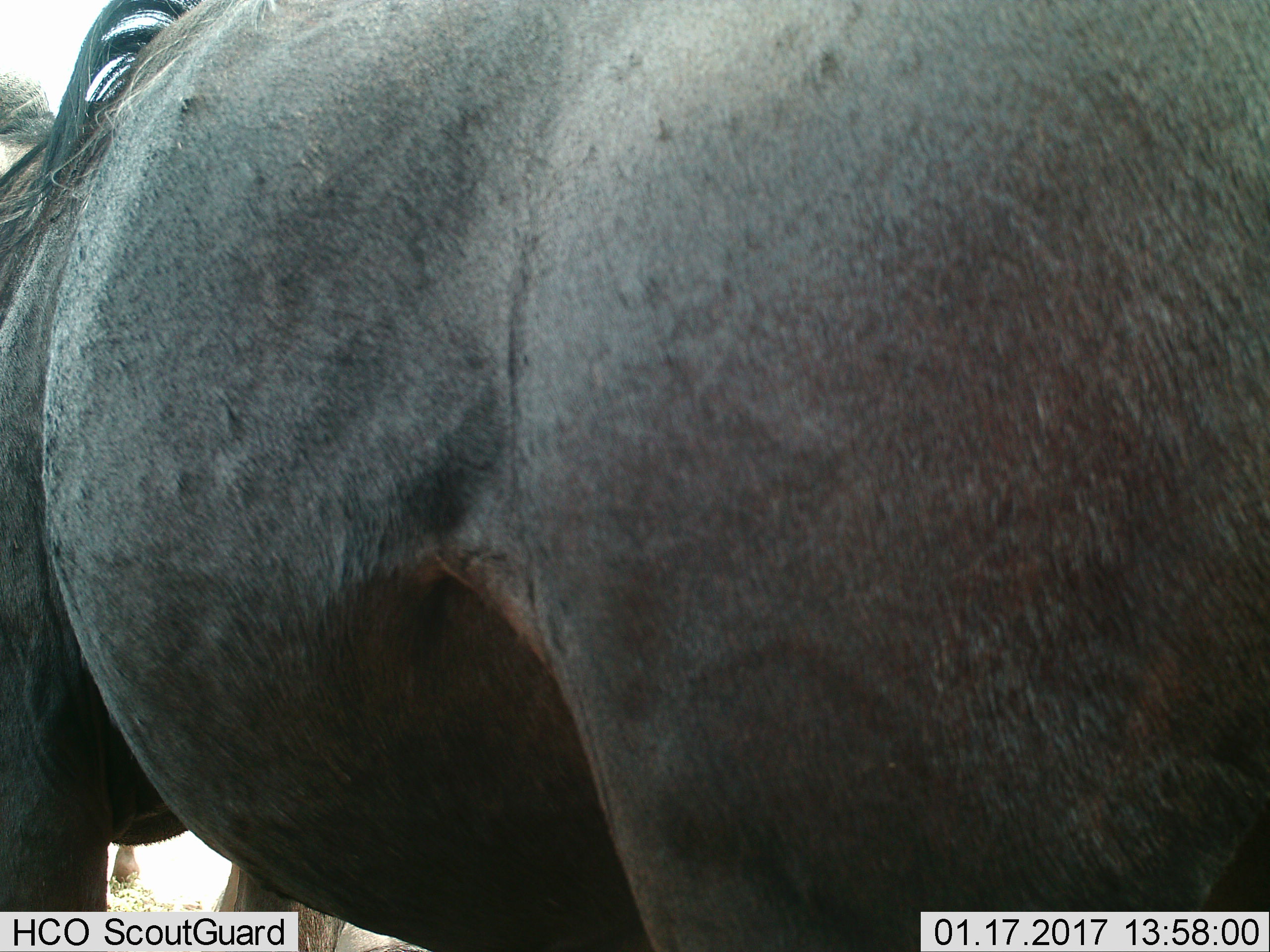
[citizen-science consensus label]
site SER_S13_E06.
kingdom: Animalia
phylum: Chordata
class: Mammalia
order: Artiodactyla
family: Bovidae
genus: Connochaetes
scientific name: Connochaetes taurinus taurinus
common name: blue wildebeest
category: wildebeestblue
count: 1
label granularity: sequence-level